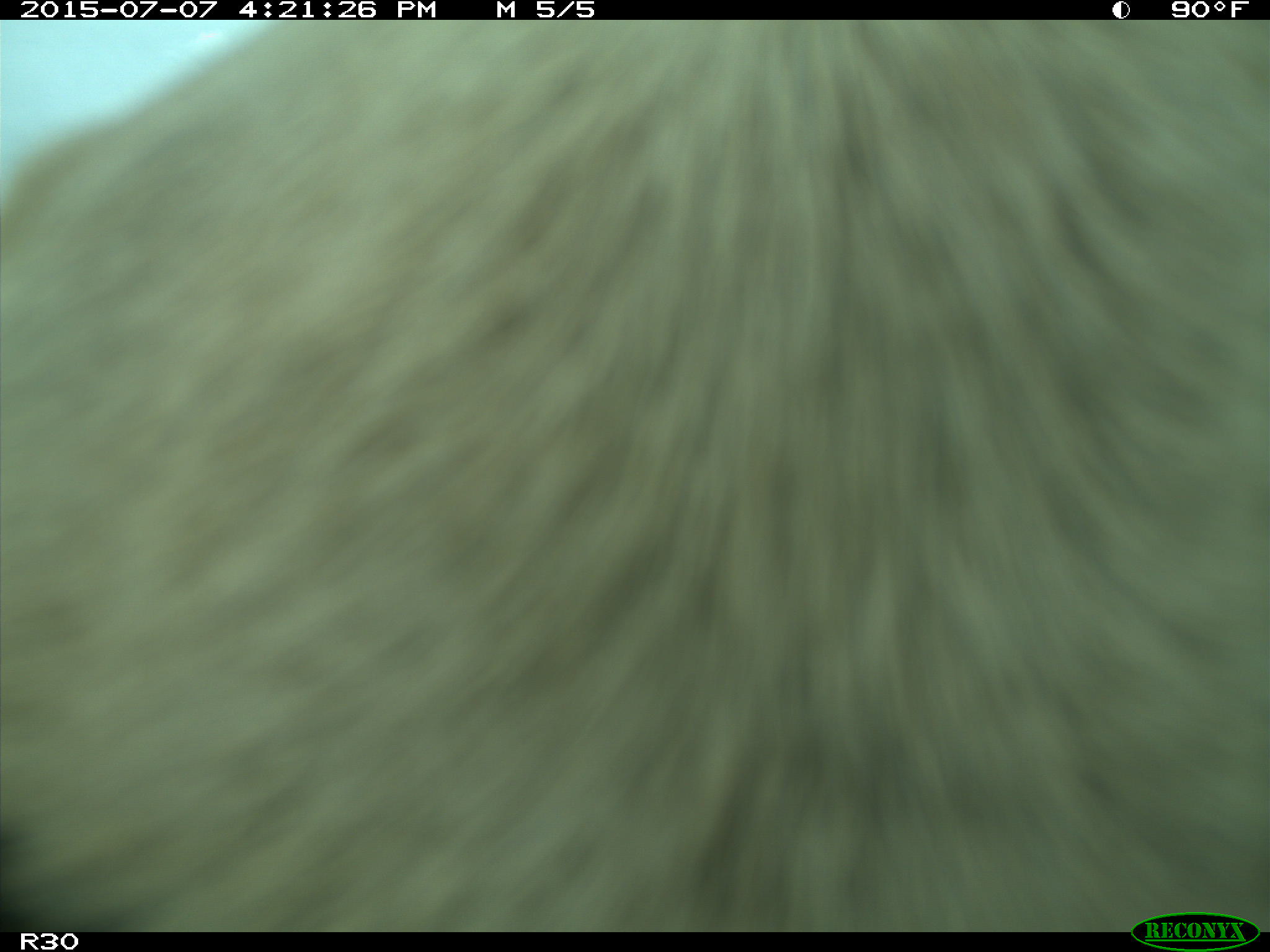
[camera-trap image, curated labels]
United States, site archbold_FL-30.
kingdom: Animalia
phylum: Chordata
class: Mammalia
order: Artiodactyla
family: Bovidae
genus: Bos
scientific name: Bos taurus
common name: domestic cow